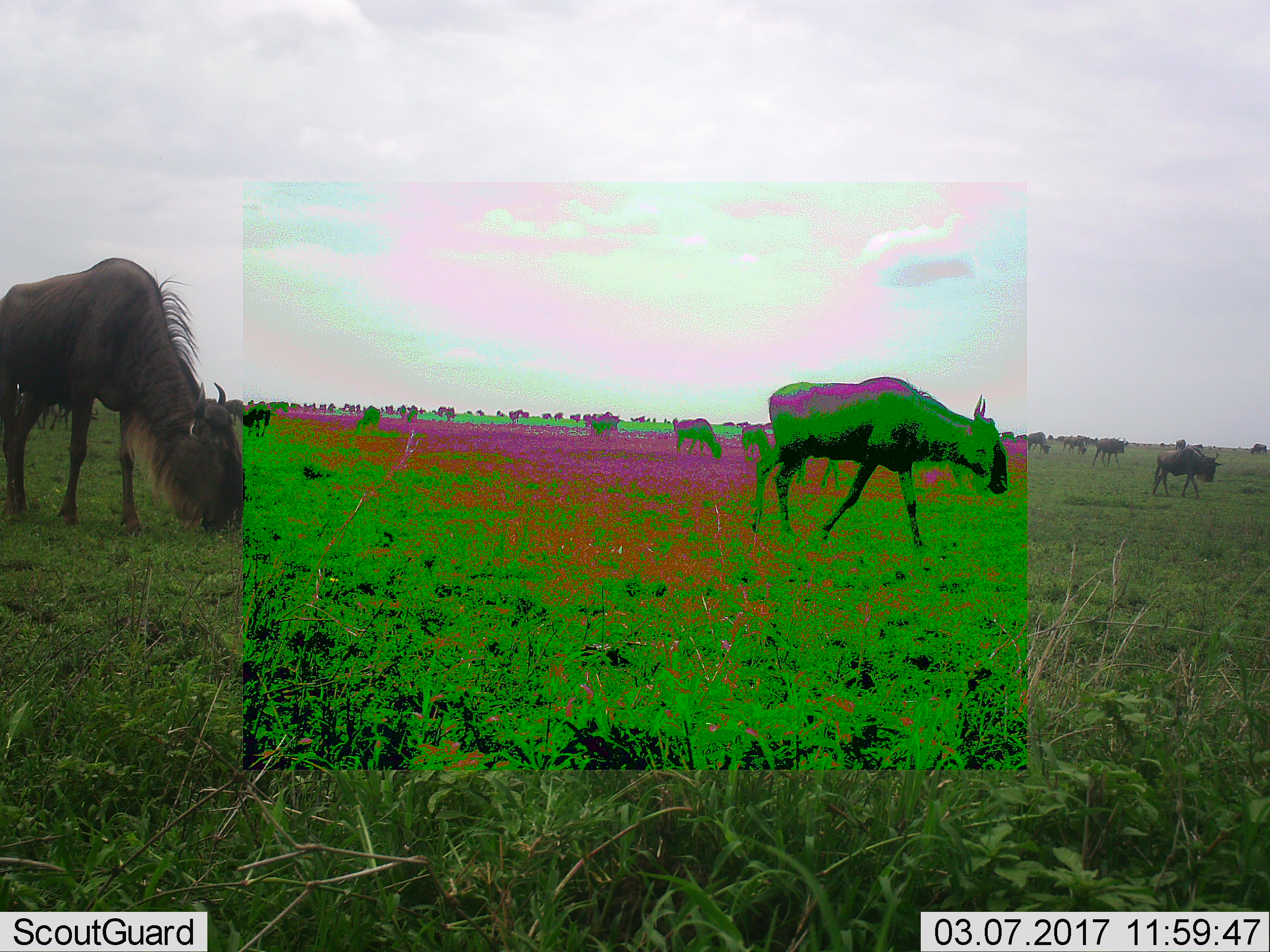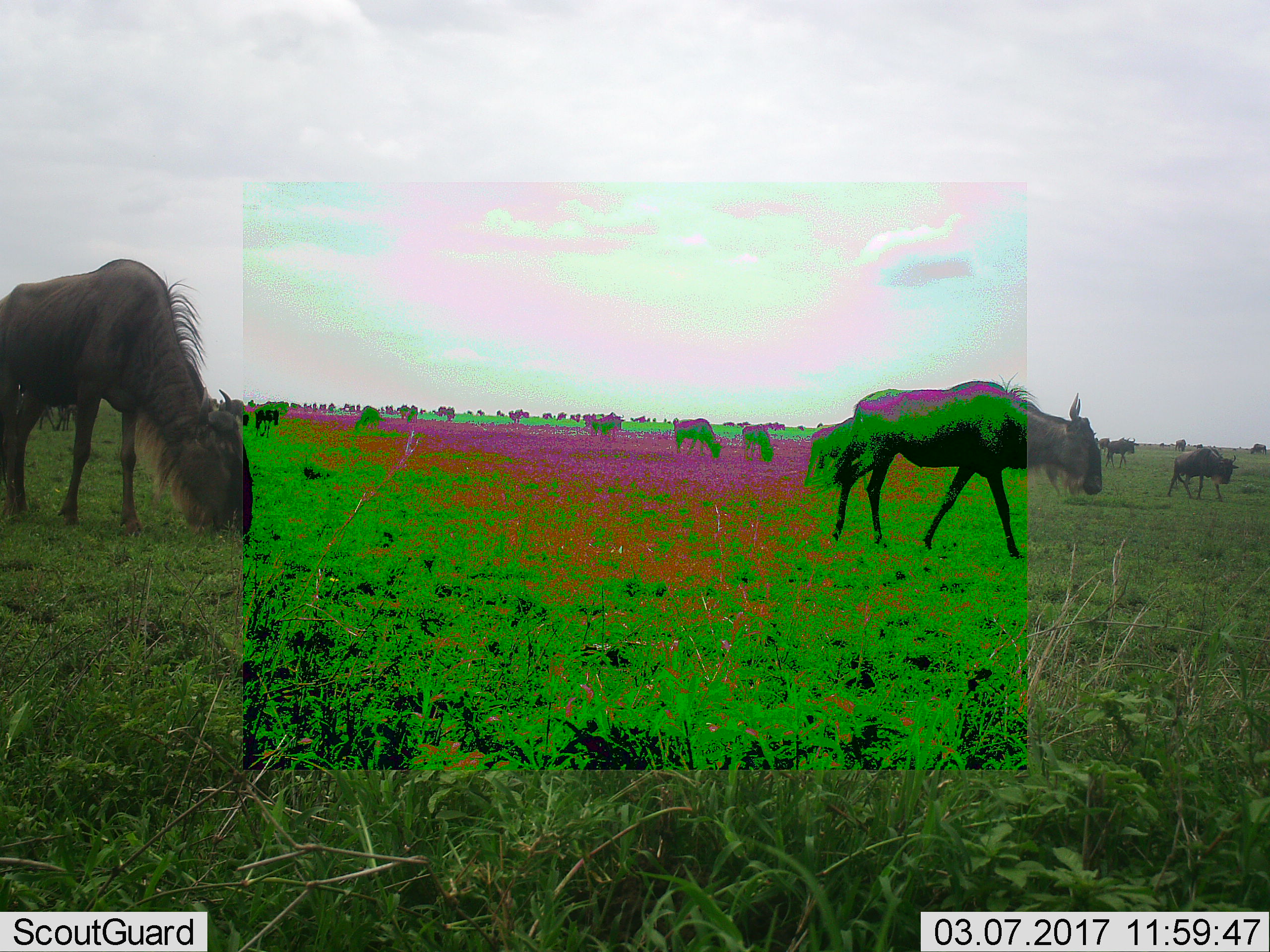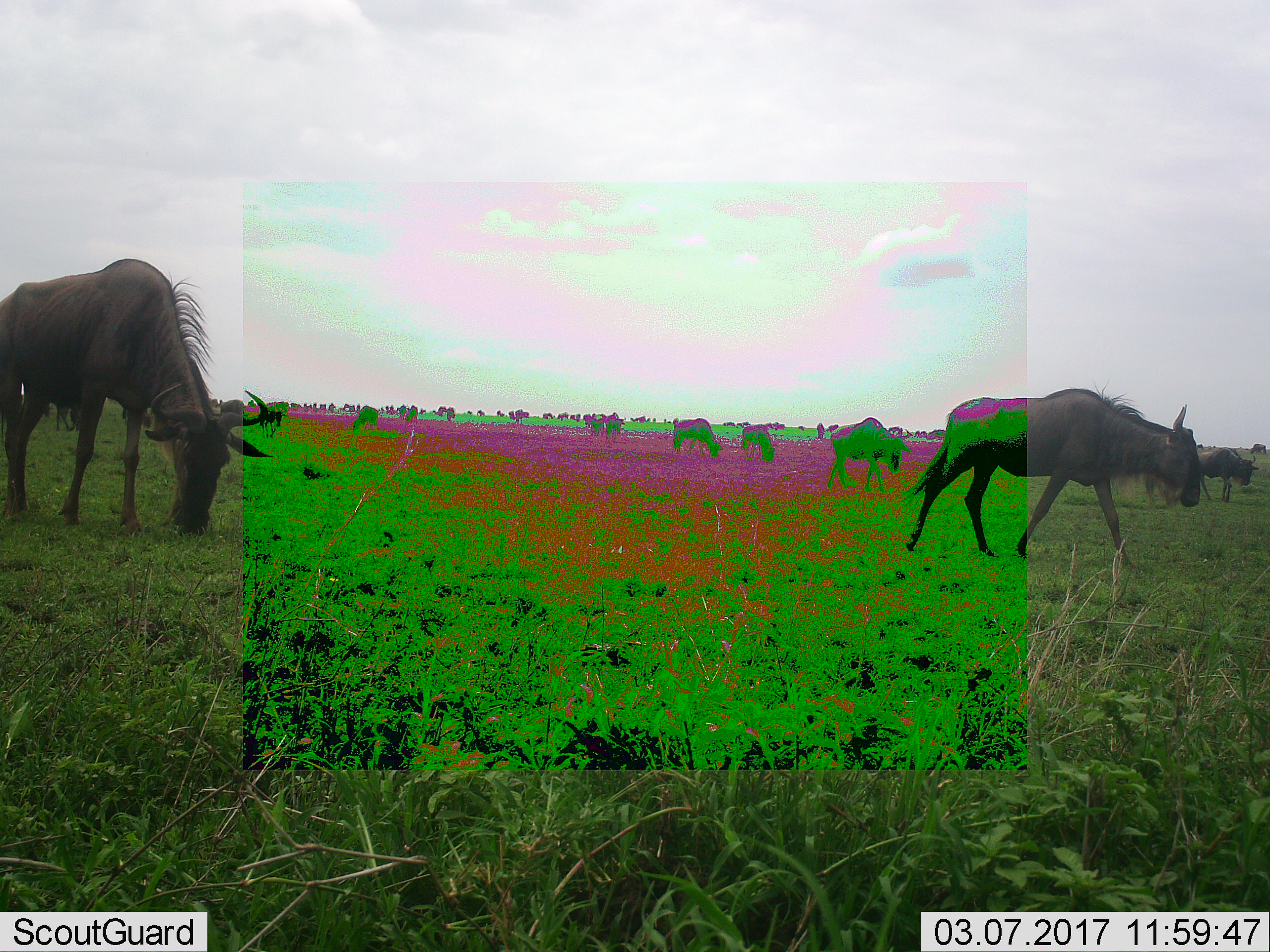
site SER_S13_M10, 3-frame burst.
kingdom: Animalia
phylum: Chordata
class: Mammalia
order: Artiodactyla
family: Bovidae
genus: Connochaetes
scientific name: Connochaetes taurinus taurinus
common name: blue wildebeest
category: wildebeestblue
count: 11-50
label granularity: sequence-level